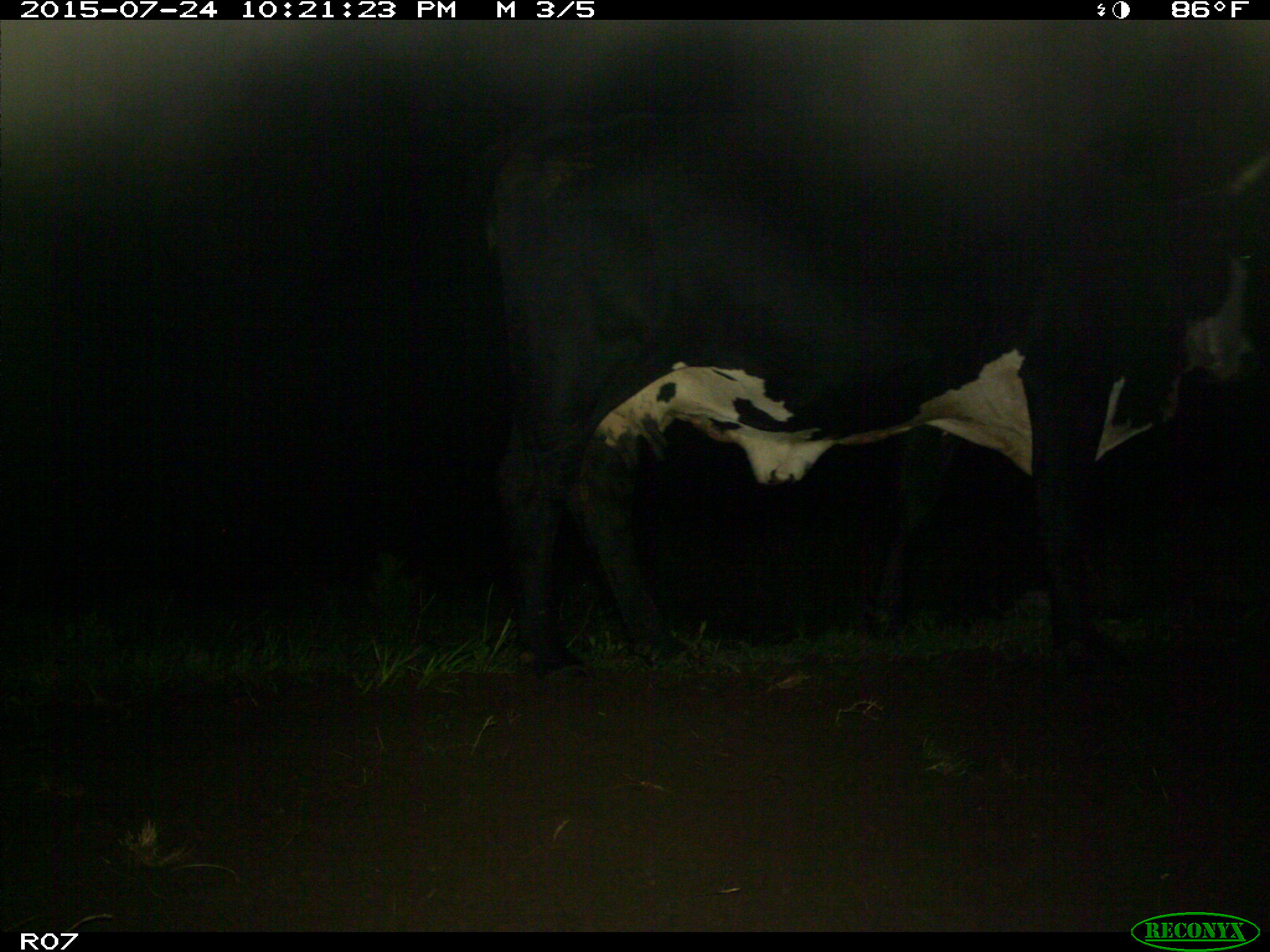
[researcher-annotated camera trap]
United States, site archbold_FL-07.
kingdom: Animalia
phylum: Chordata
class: Mammalia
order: Artiodactyla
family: Bovidae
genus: Bos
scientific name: Bos taurus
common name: domestic cow